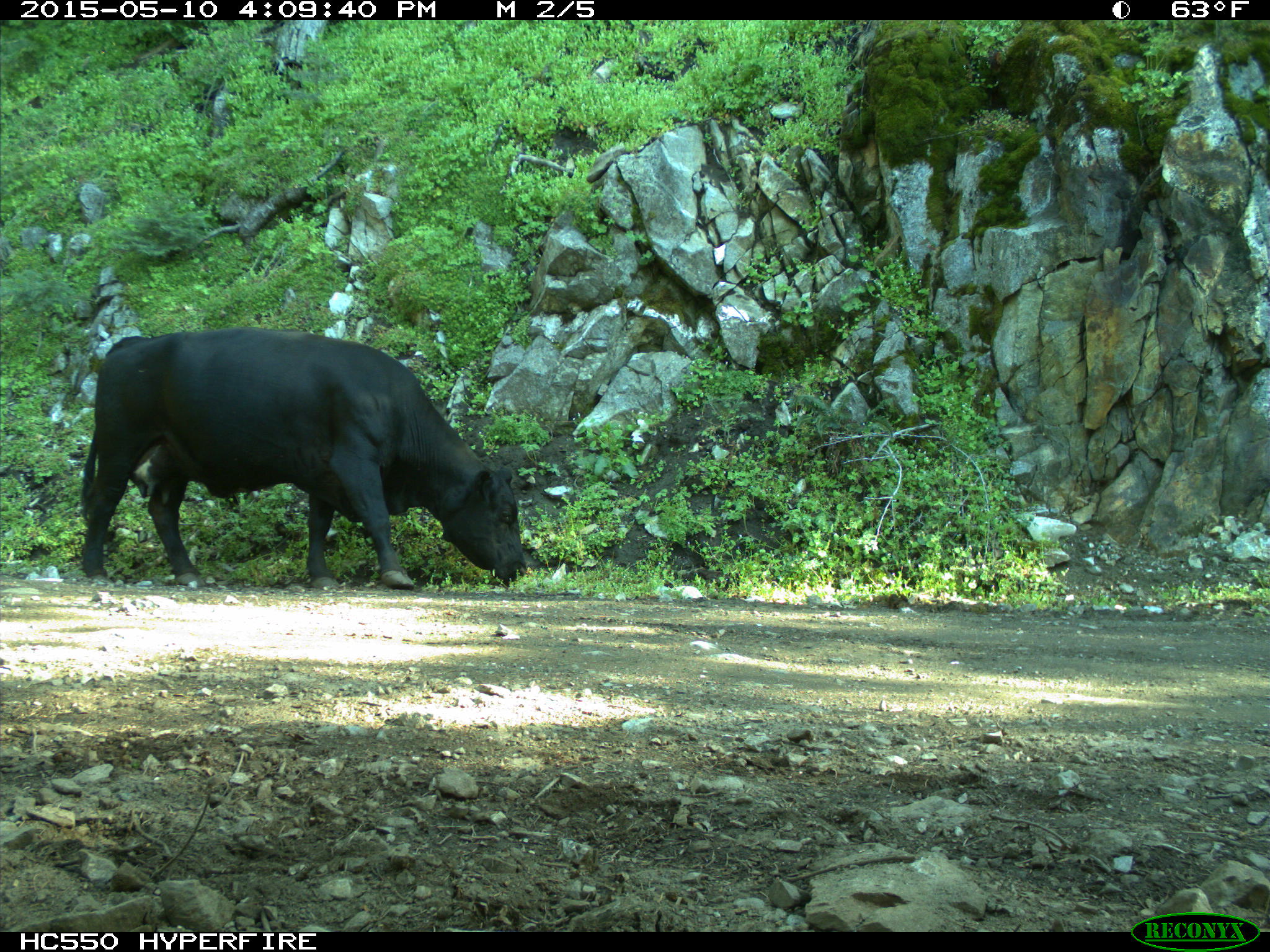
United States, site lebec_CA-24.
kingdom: Animalia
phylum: Chordata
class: Mammalia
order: Artiodactyla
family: Bovidae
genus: Bos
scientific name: Bos taurus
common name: domestic cow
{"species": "Bos taurus (domestic cow)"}